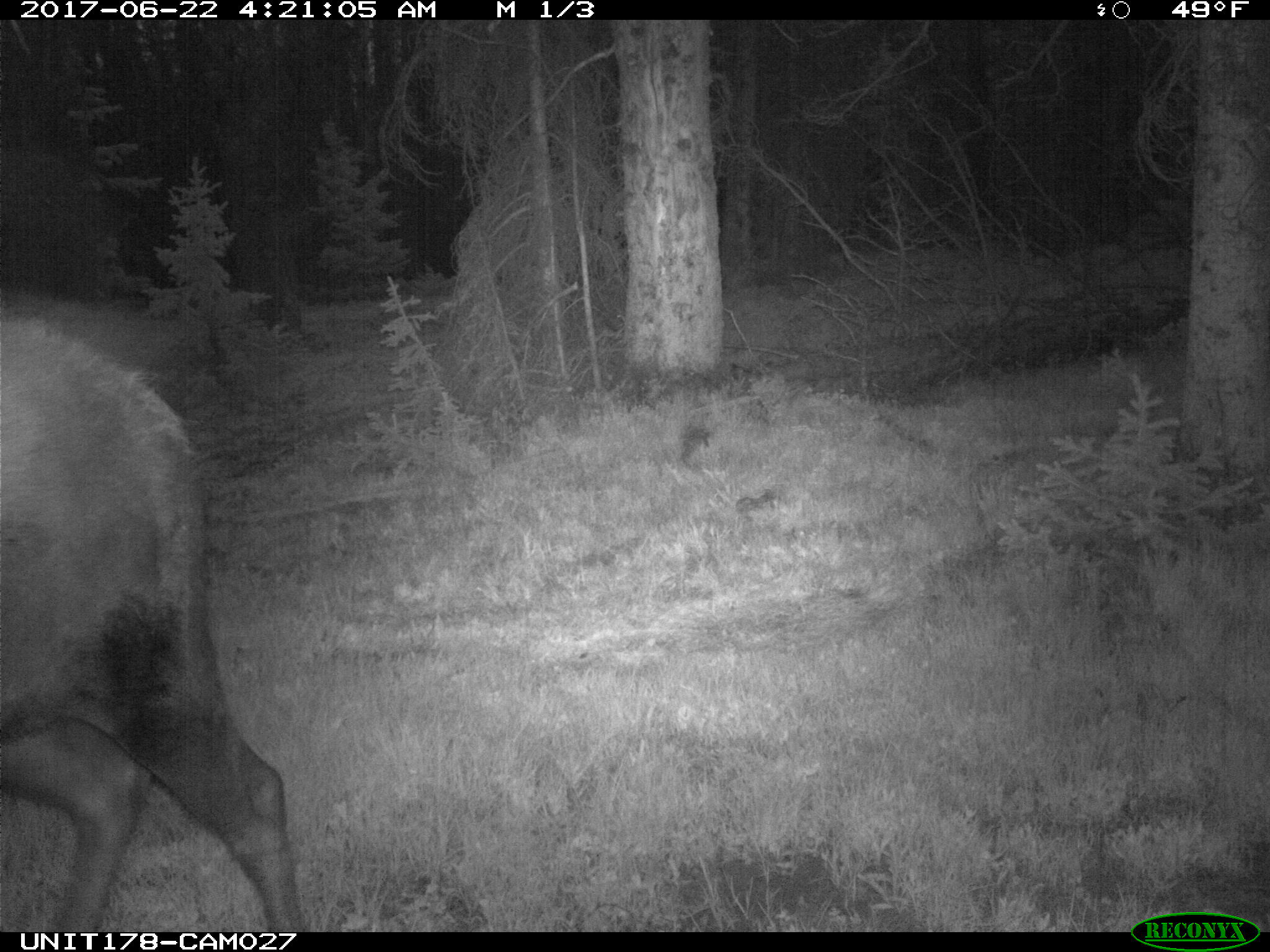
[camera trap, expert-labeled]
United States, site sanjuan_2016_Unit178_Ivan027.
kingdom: Animalia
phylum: Chordata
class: Mammalia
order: Artiodactyla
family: Cervidae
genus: Alces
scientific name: Alces alces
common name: moose